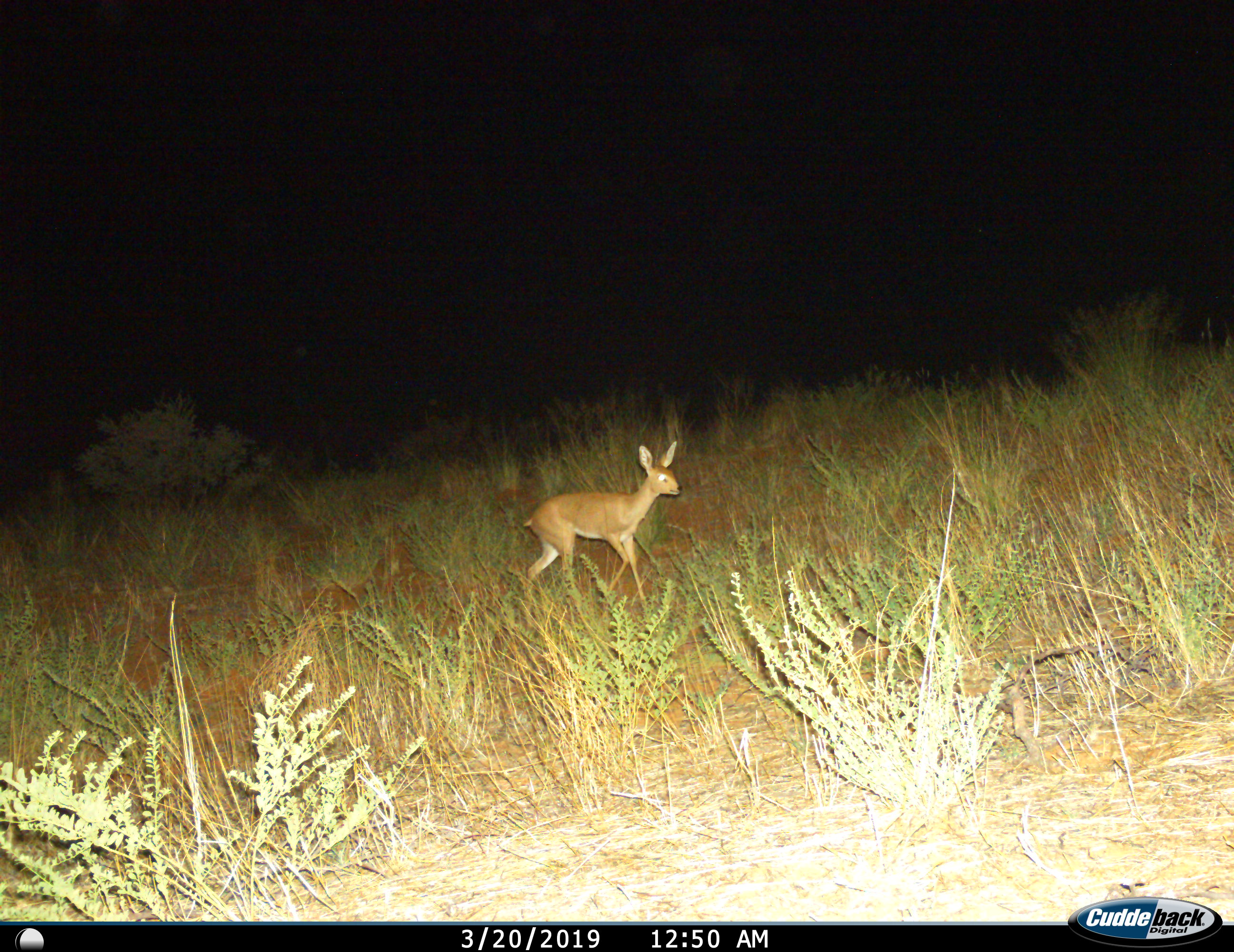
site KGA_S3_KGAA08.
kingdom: Animalia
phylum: Chordata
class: Mammalia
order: Artiodactyla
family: Bovidae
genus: Raphicerus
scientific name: Raphicerus campestris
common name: steenbok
Steenbok (Raphicerus campestris), count 1. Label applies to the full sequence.